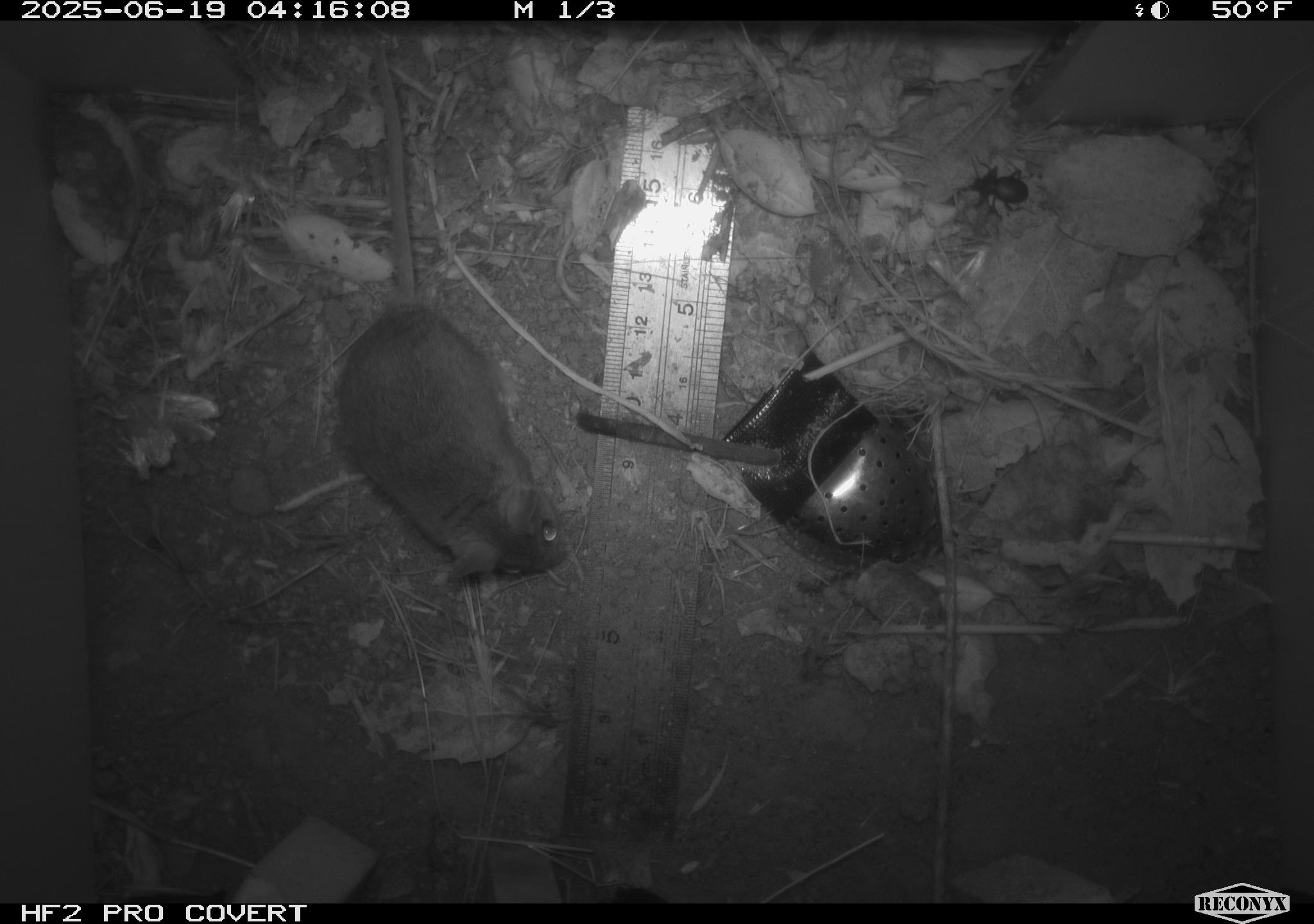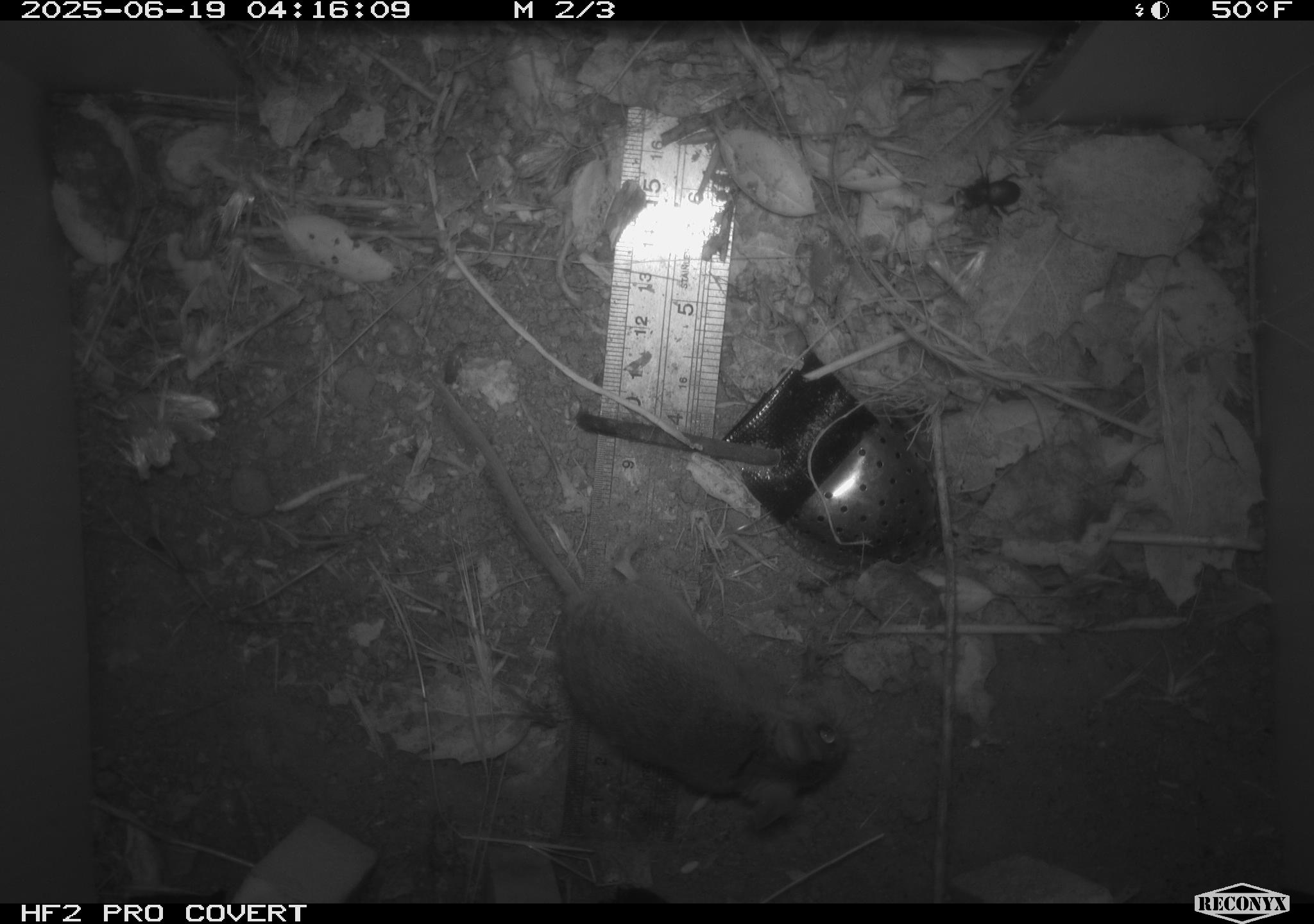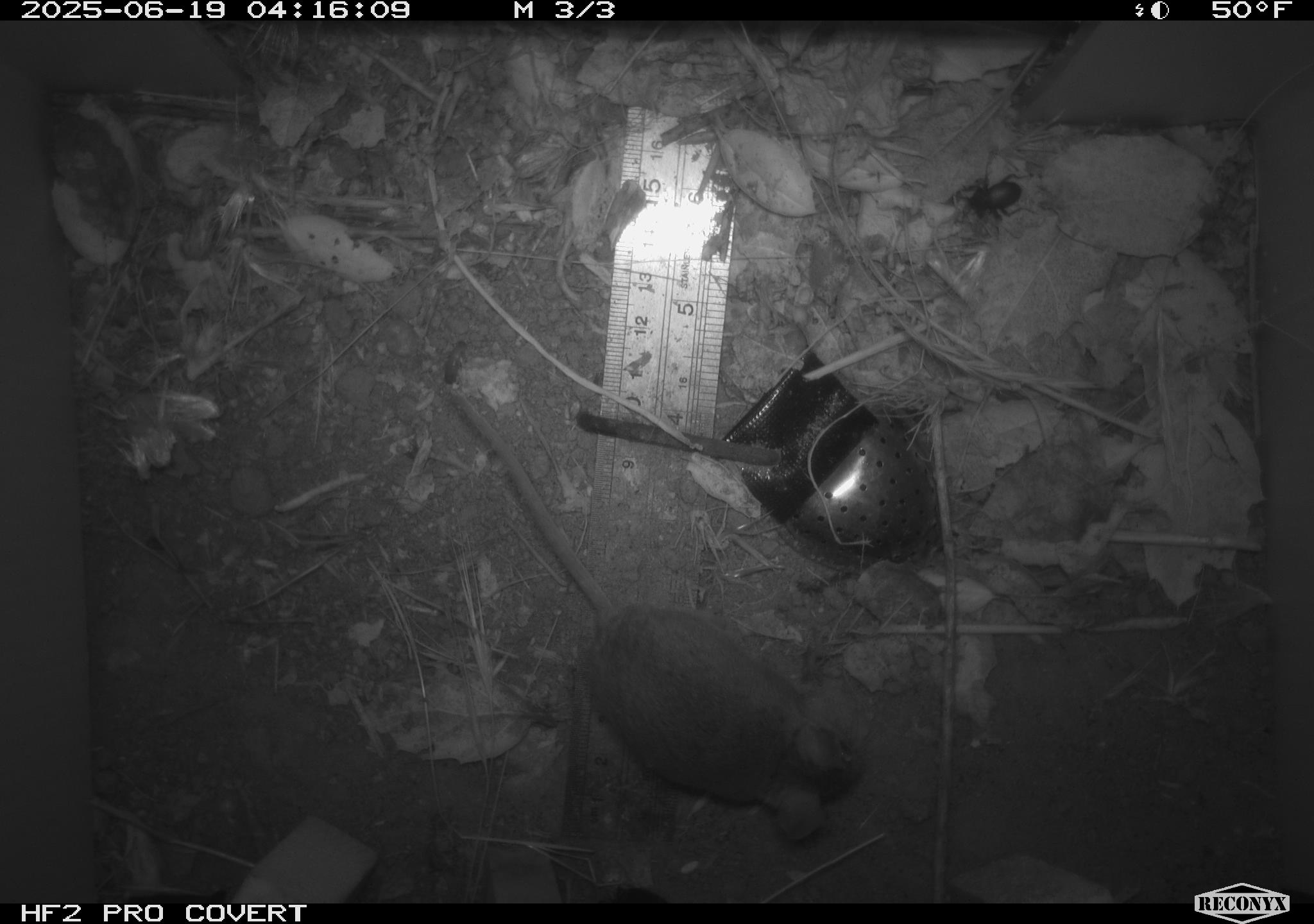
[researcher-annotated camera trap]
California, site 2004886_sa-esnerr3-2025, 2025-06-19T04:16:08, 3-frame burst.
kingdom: Animalia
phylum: Chordata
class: Mammalia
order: Rodentia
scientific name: Rodentia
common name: rodent